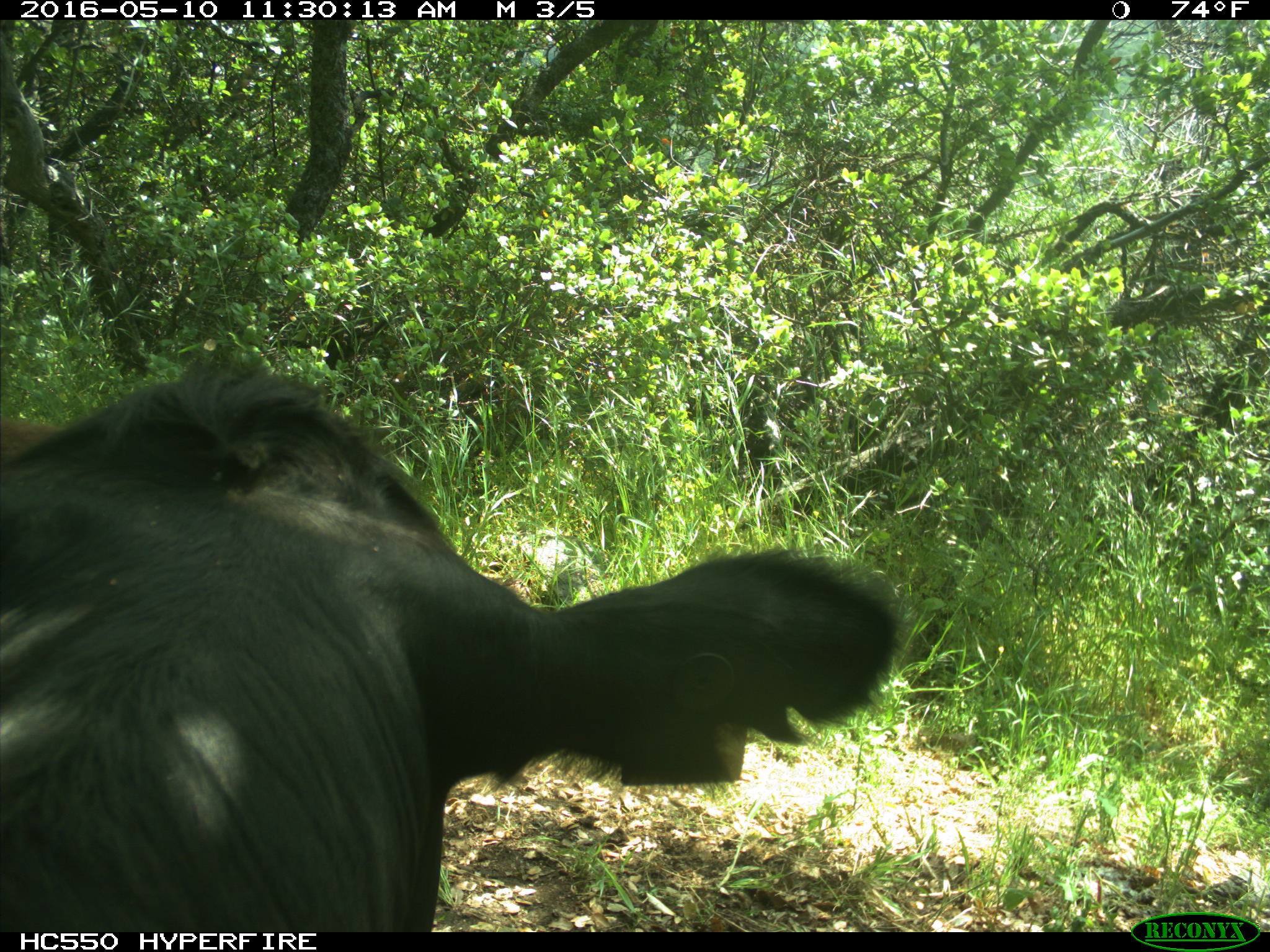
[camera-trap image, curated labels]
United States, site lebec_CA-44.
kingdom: Animalia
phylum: Chordata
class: Mammalia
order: Artiodactyla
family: Bovidae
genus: Bos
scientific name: Bos taurus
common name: domestic cow